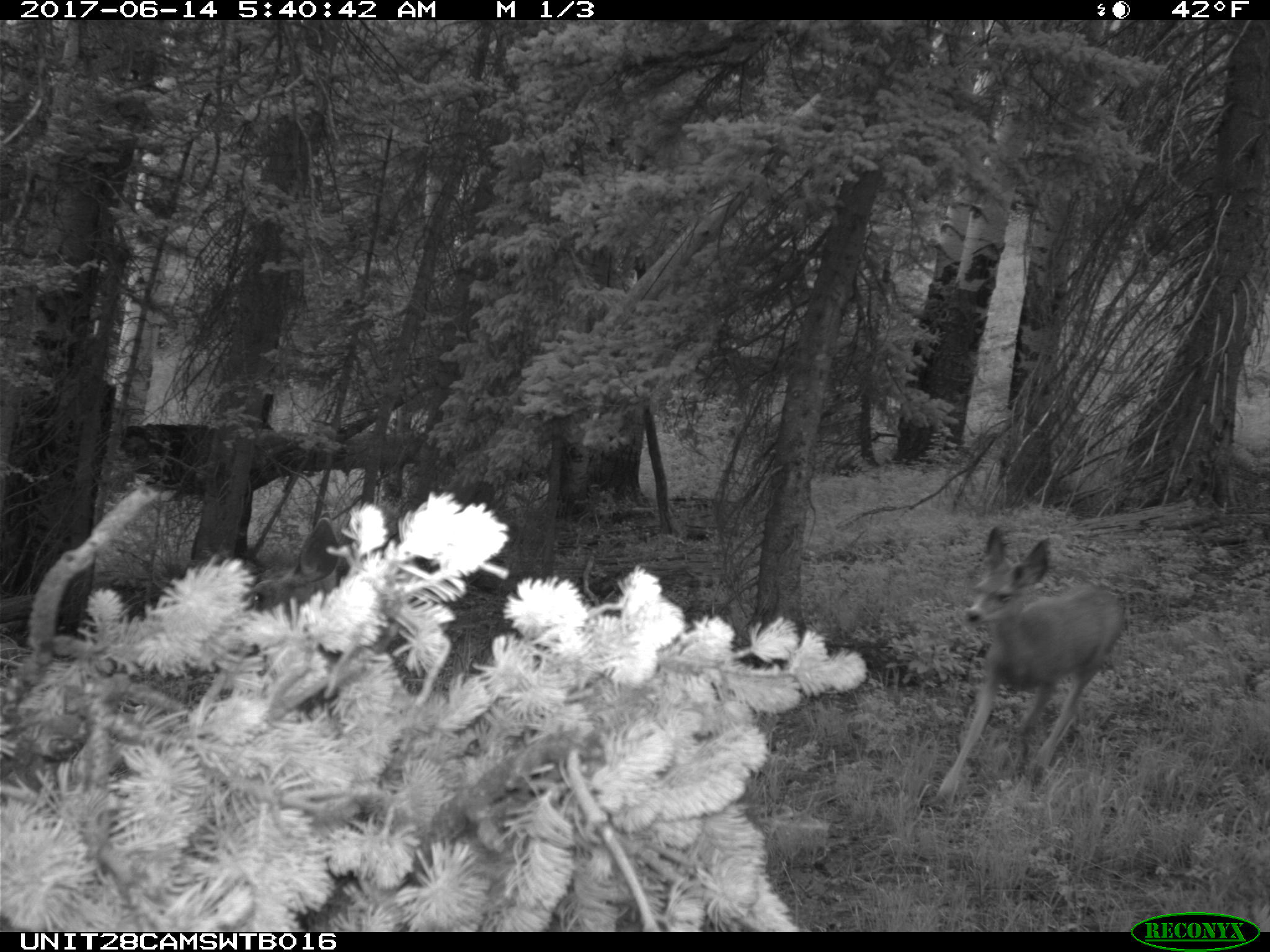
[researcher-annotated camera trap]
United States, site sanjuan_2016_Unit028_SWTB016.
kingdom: Animalia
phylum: Chordata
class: Mammalia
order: Artiodactyla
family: Cervidae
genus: Odocoileus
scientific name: Odocoileus hemionus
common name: mule deer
Odocoileus hemionus (mule deer).